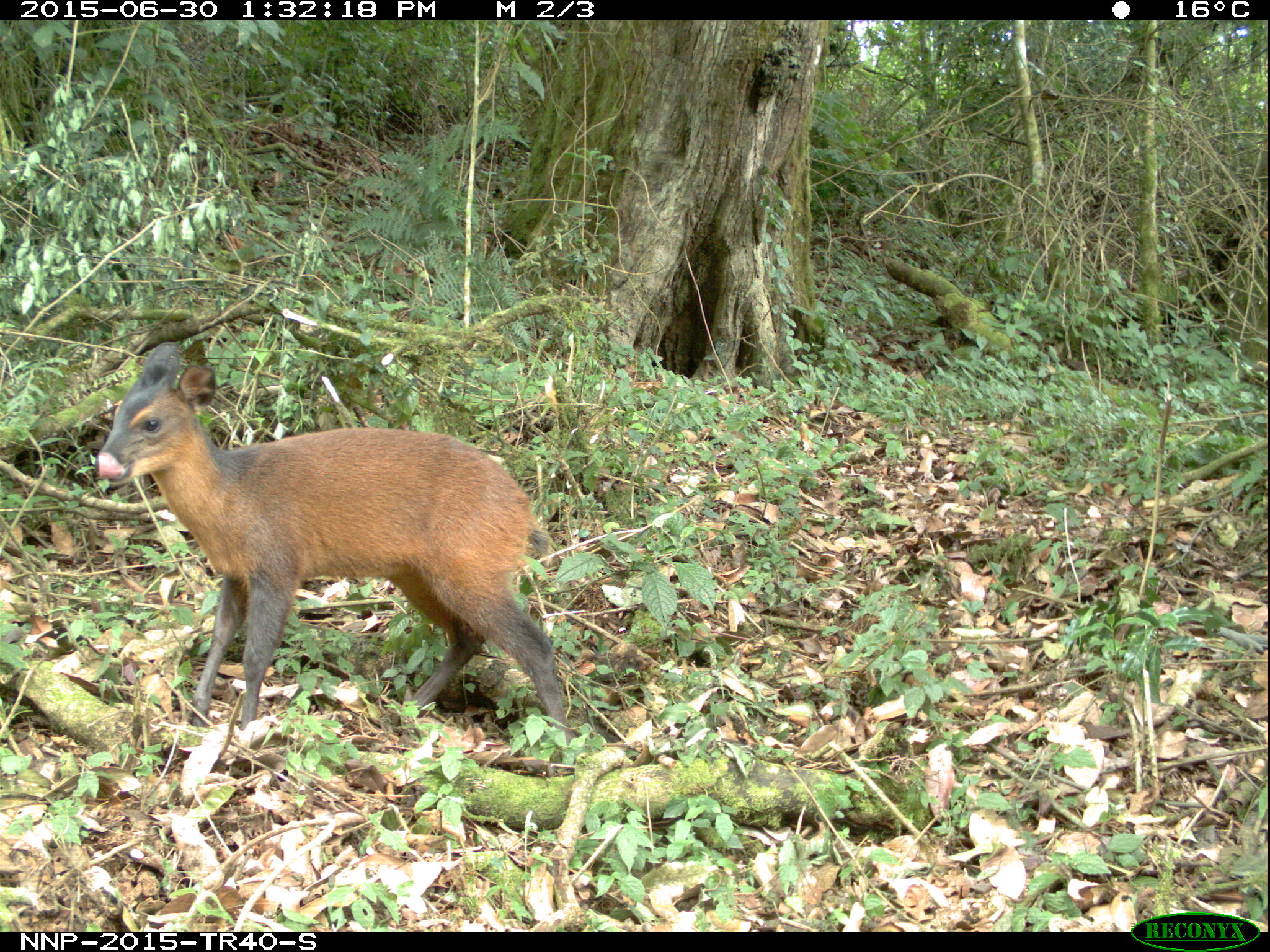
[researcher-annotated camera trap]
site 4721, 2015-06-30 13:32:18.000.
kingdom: Animalia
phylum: Chordata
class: Mammalia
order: Artiodactyla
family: Bovidae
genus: Cephalophus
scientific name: Cephalophus nigrifrons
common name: black-fronted duiker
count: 1